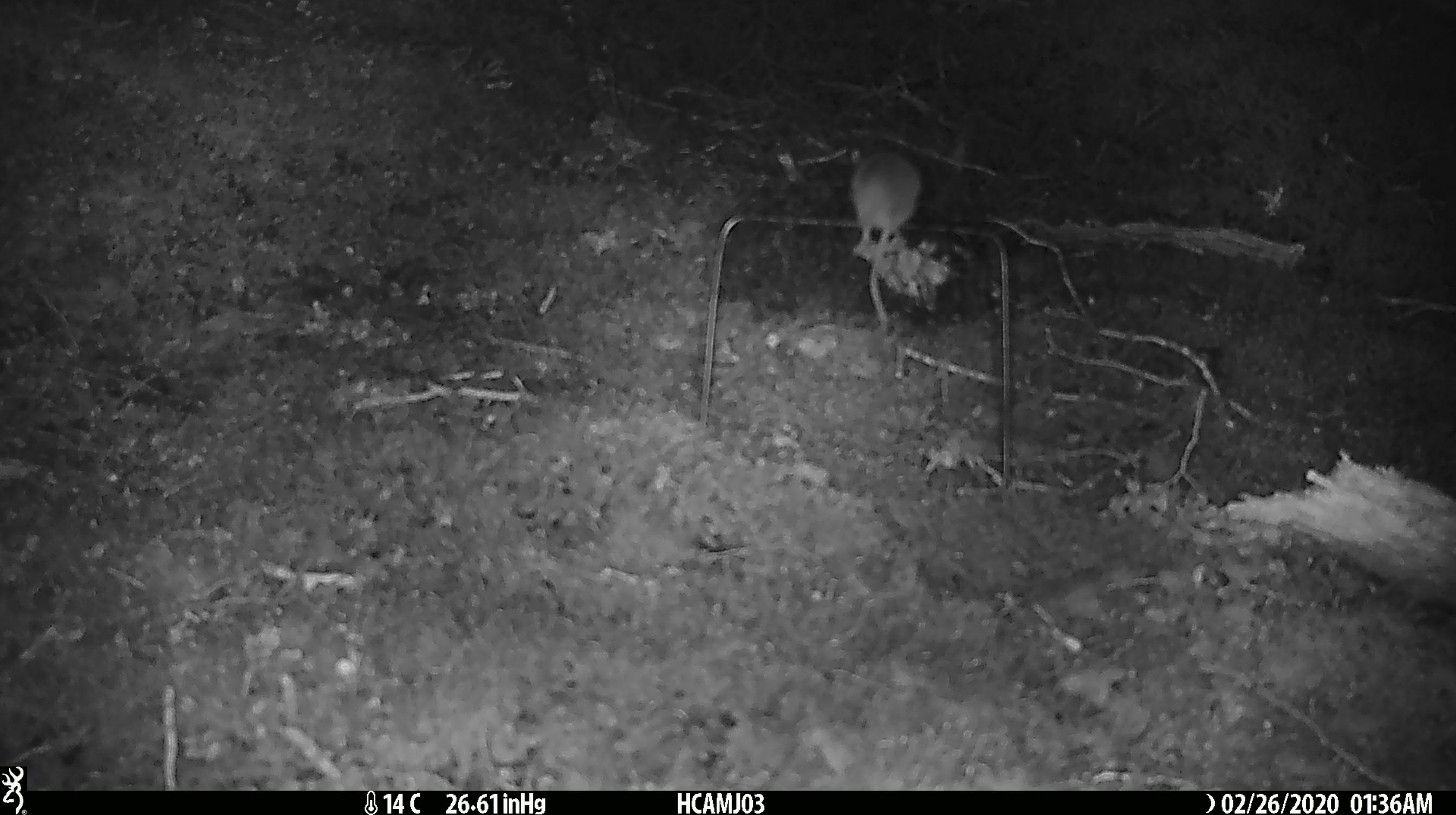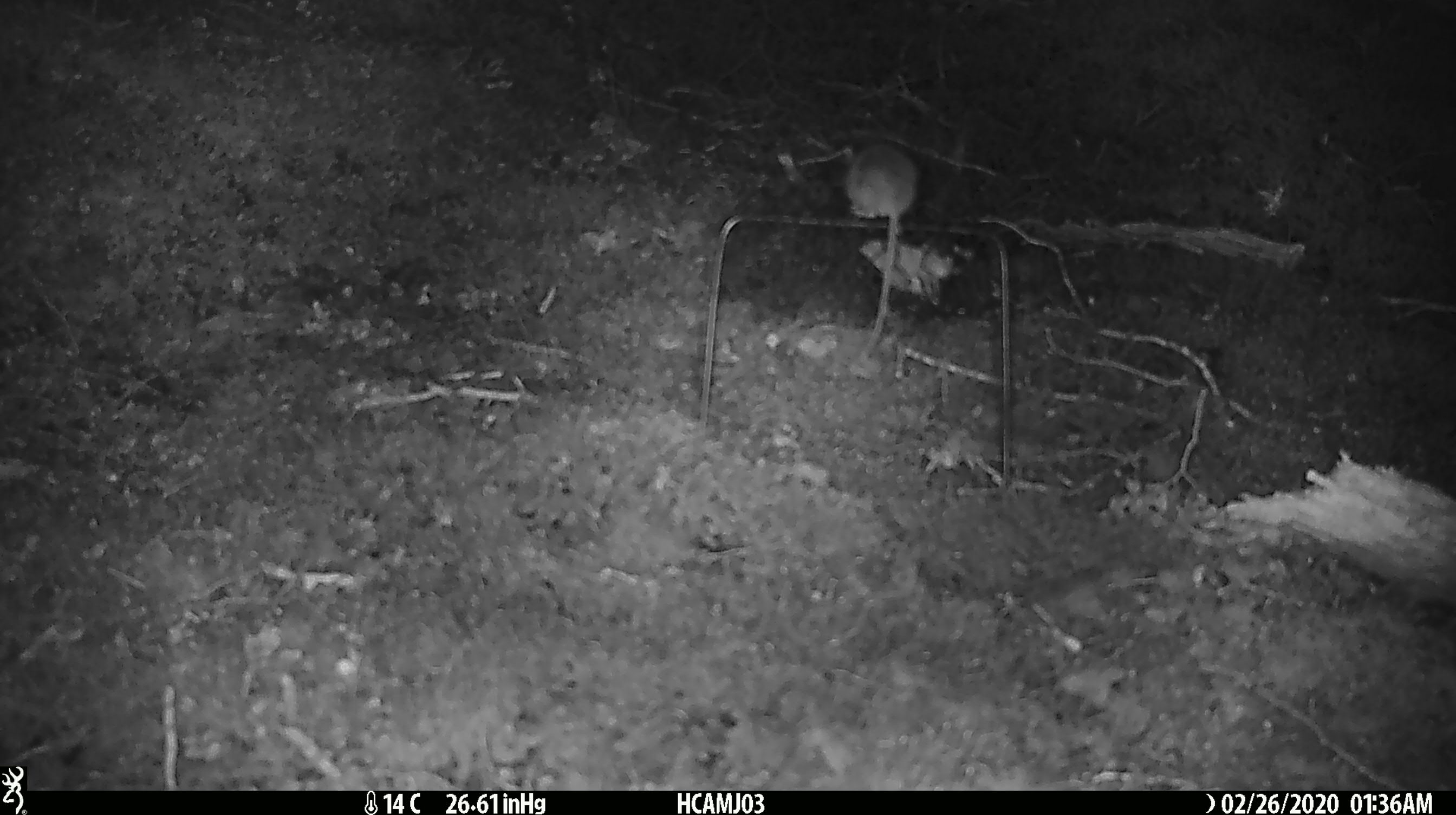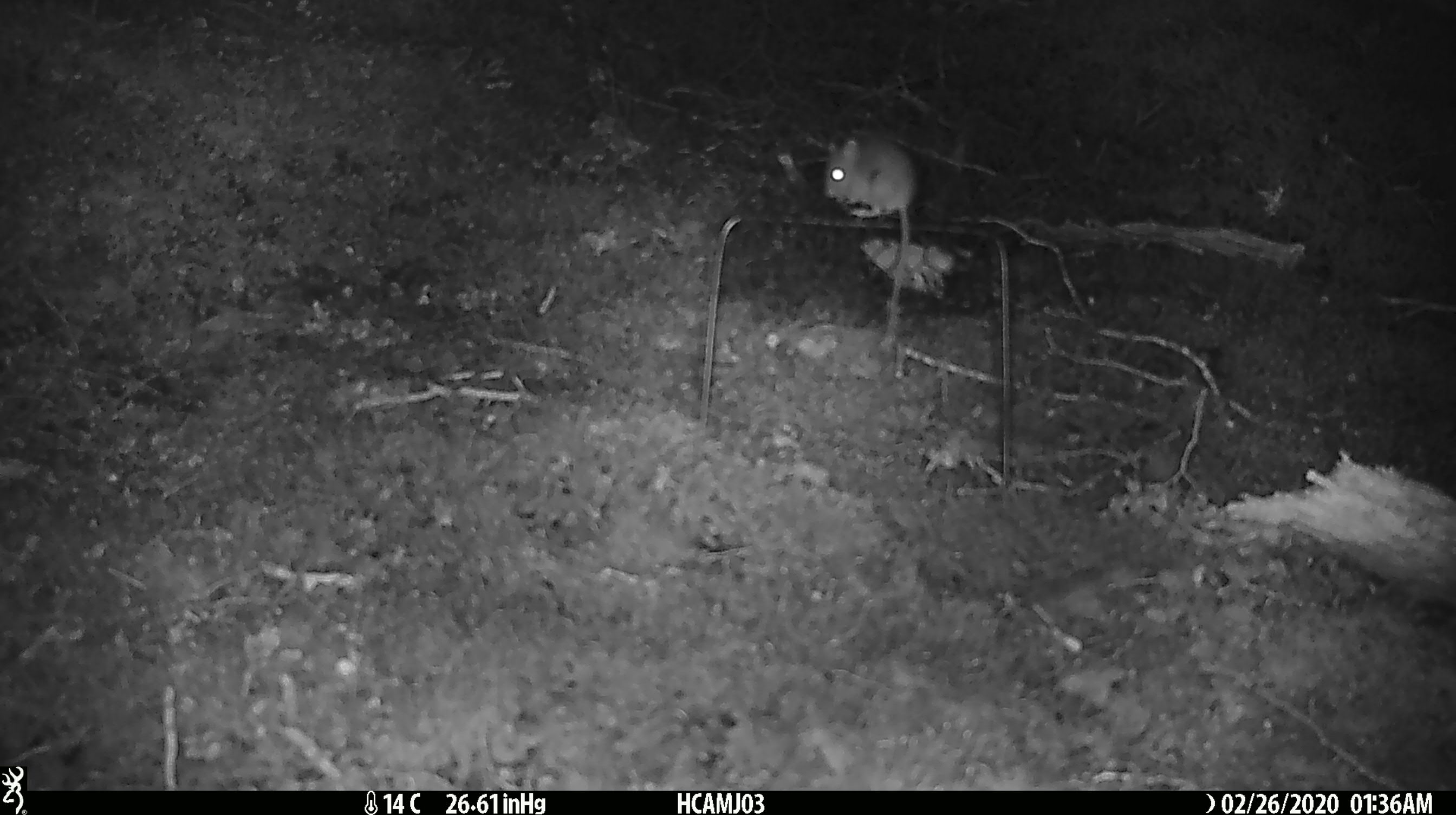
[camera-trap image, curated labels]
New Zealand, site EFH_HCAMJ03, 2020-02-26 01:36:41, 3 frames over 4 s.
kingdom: Animalia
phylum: Chordata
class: Mammalia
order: Rodentia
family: Muridae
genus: Mus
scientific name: Mus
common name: mouse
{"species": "mouse (Mus)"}